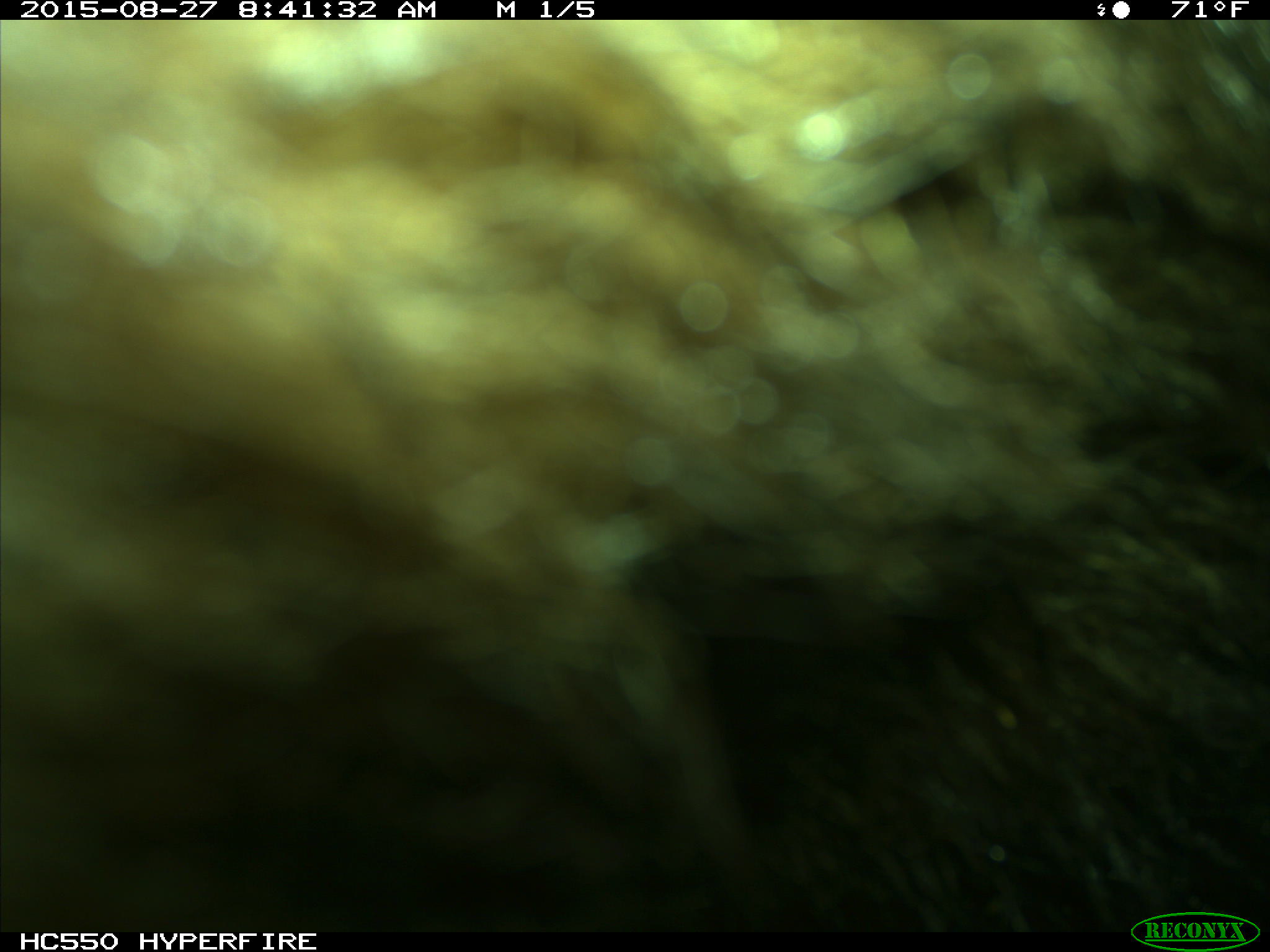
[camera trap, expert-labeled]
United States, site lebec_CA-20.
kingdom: Animalia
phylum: Chordata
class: Mammalia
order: Carnivora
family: Ursidae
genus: Ursus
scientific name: Ursus americanus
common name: american black bear